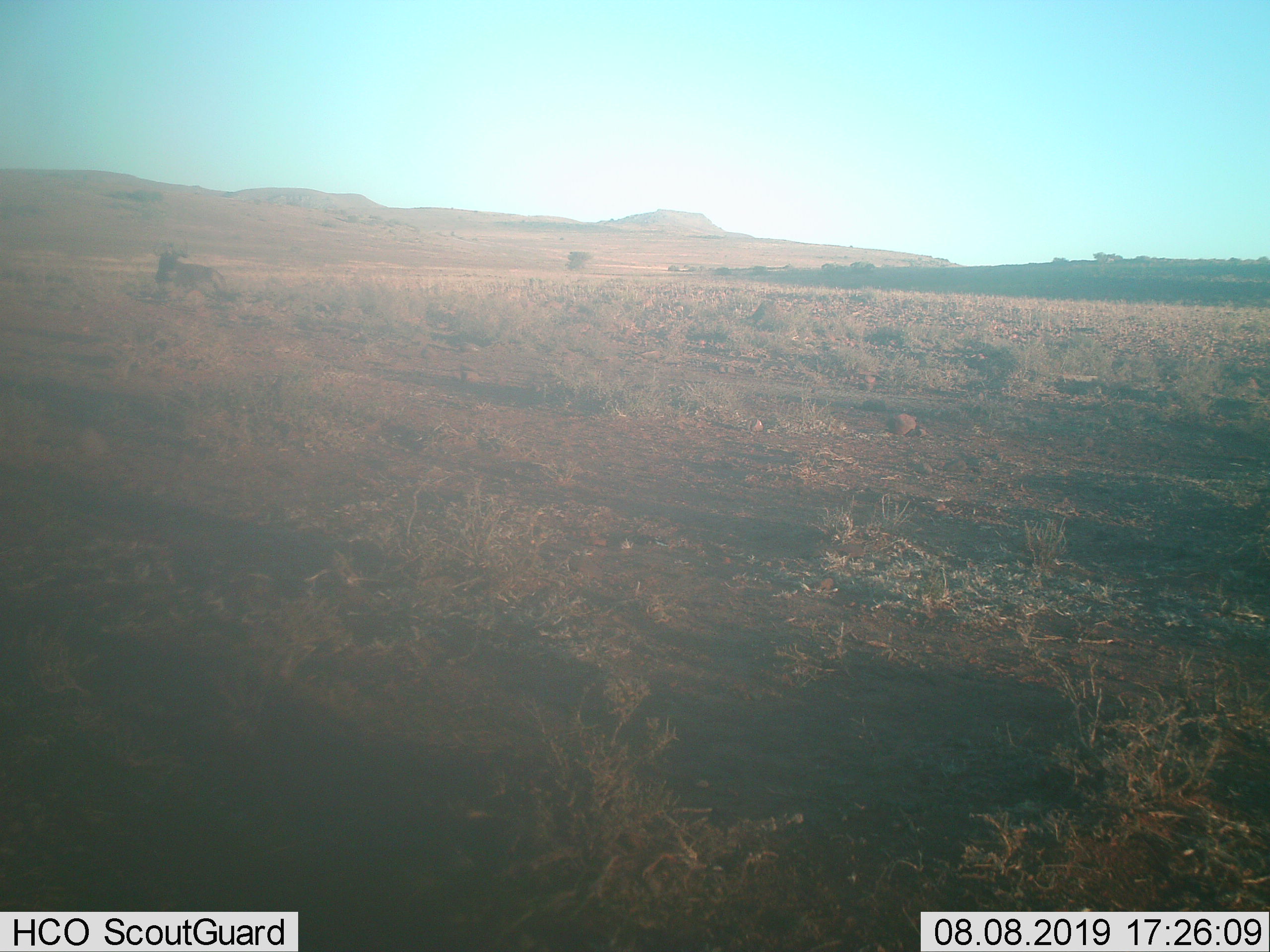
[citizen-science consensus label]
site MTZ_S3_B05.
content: unidentified animal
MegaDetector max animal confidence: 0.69